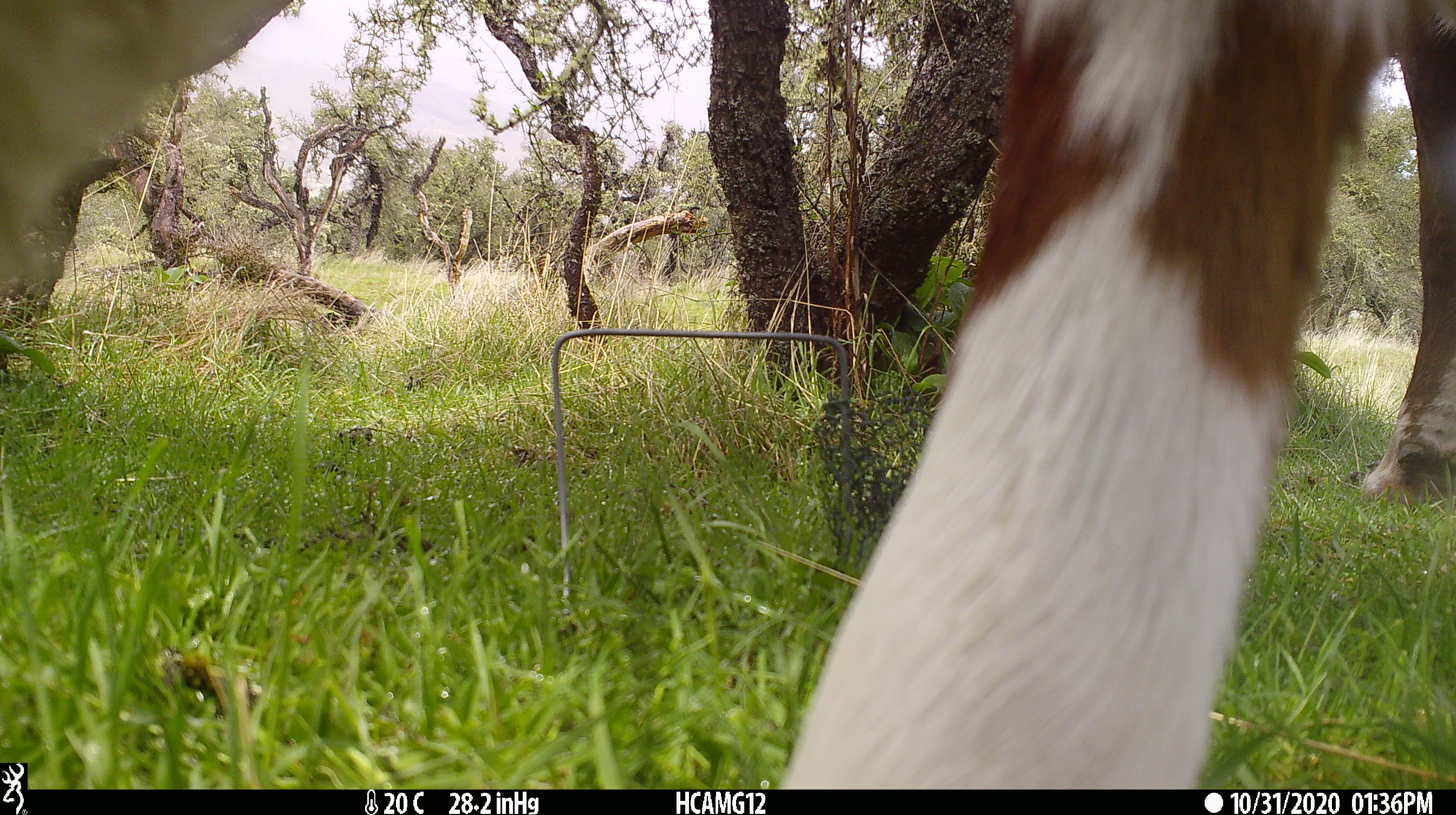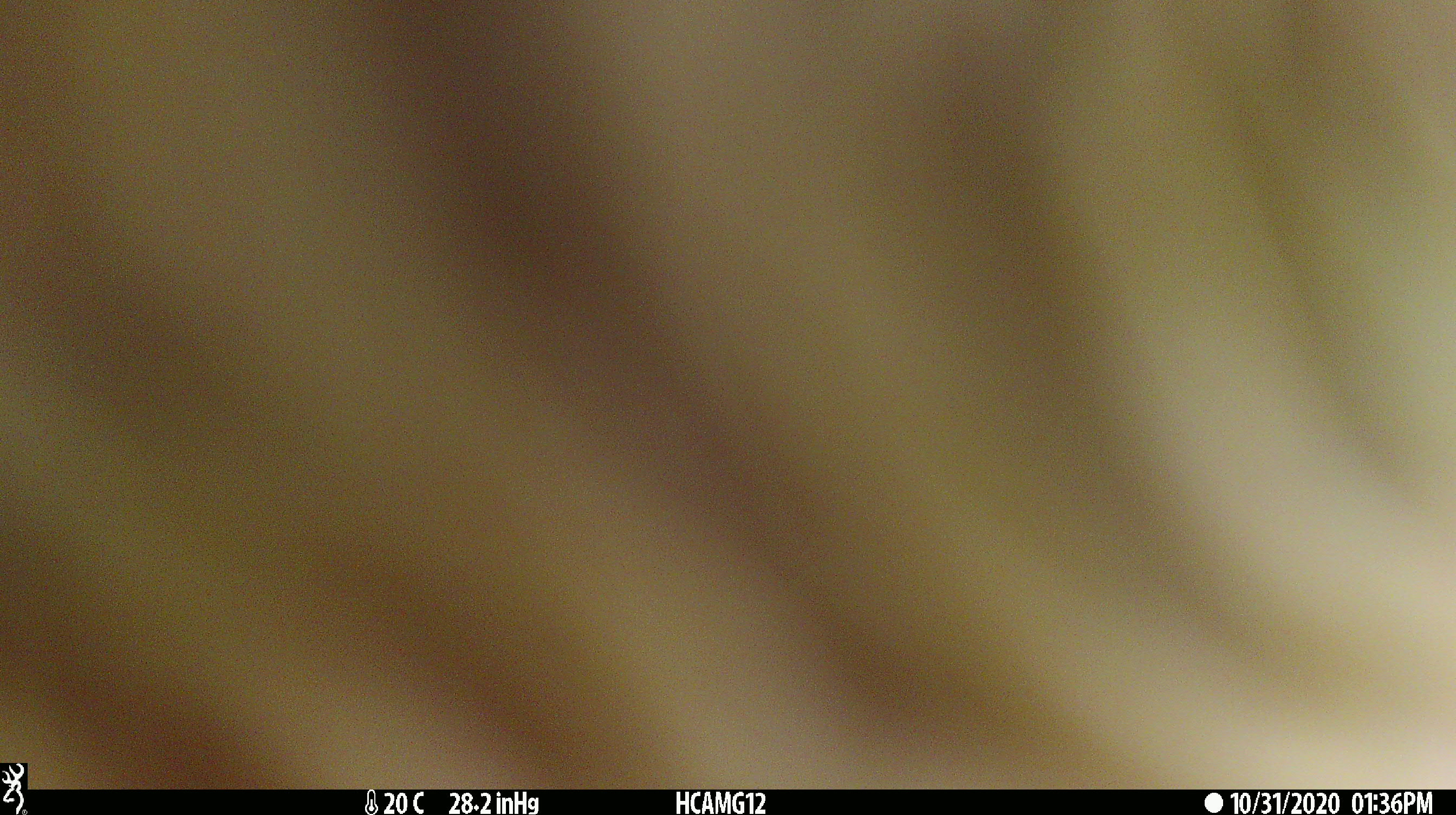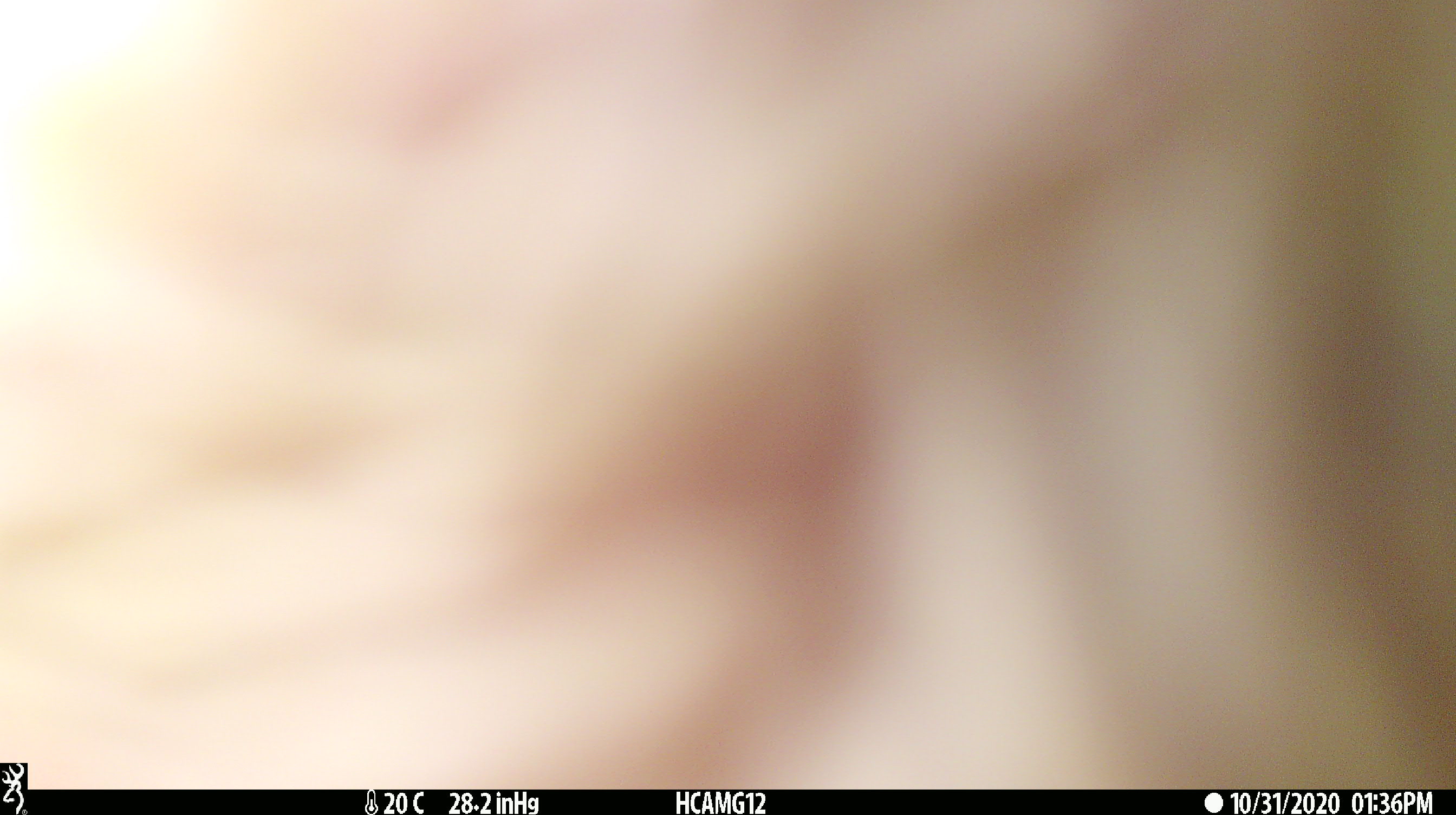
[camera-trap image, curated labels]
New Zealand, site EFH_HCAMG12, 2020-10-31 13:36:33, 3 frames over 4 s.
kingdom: Animalia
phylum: Chordata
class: Mammalia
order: Artiodactyla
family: Bovidae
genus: Bos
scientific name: Bos taurus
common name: domestic cow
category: cow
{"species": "cow (domestic cow) (Bos taurus)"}